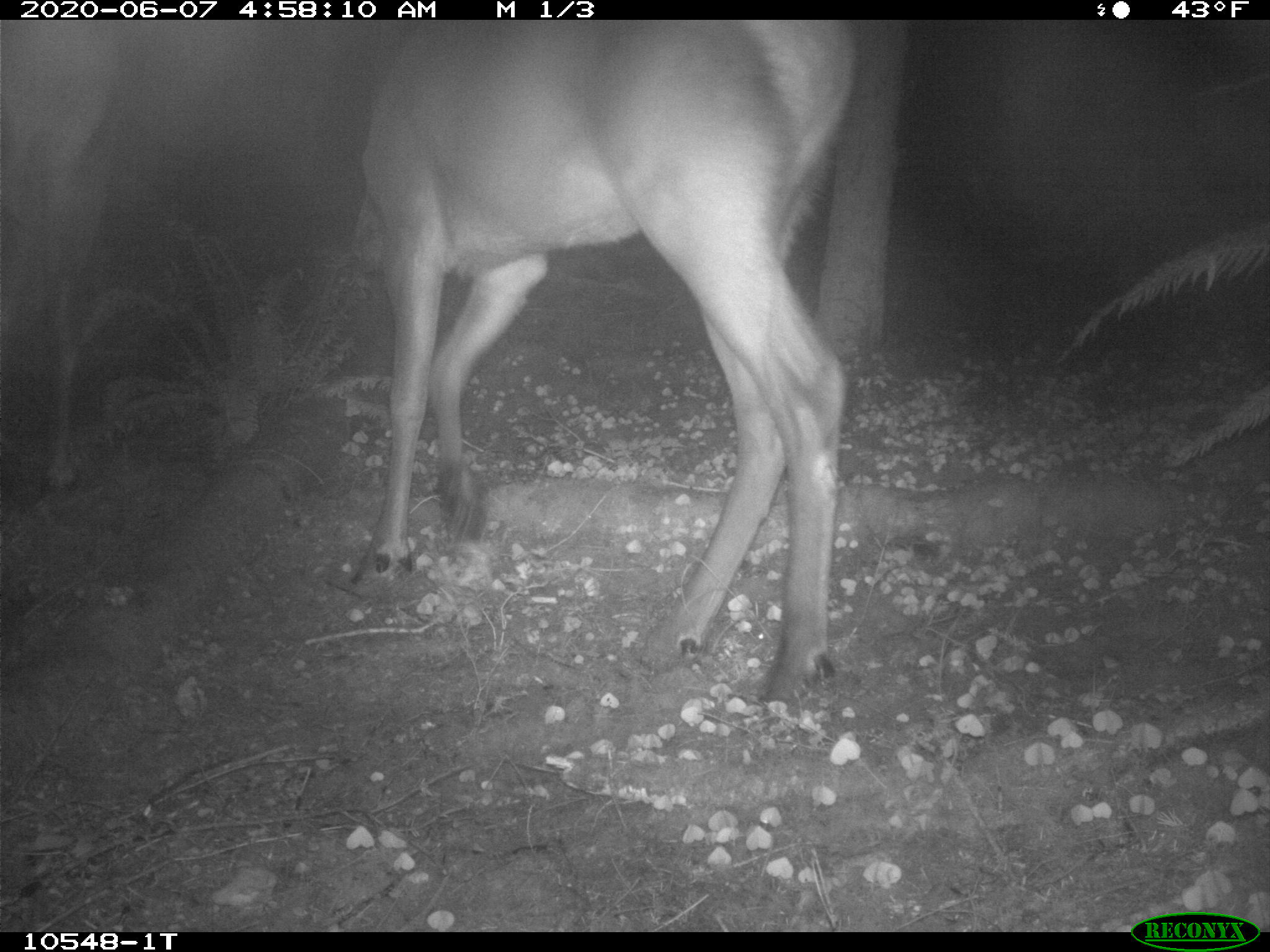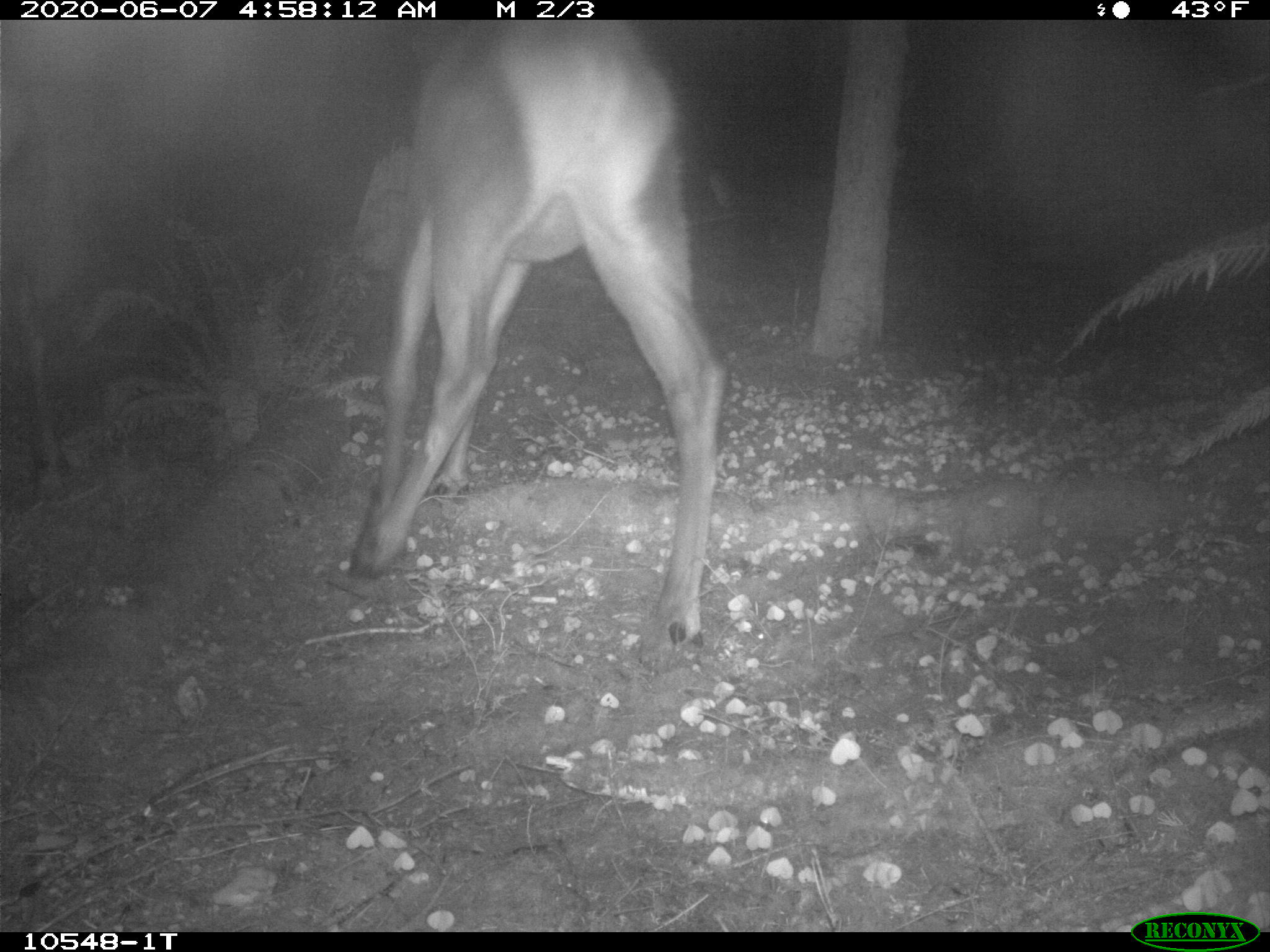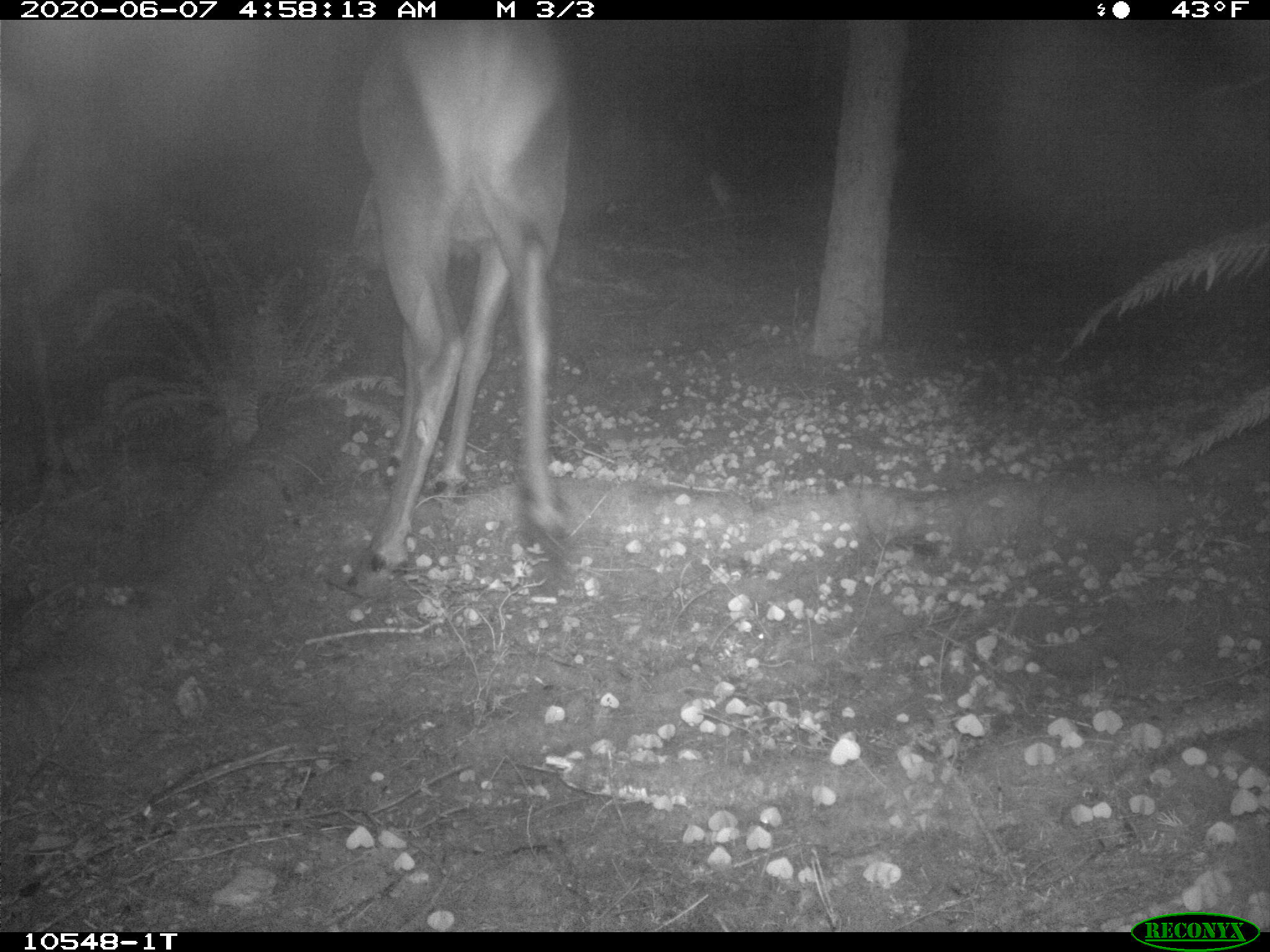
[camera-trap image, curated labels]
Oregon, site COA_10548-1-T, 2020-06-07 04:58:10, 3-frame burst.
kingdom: Animalia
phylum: Chordata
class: Mammalia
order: Artiodactyla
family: Cervidae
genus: Cervus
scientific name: Cervus canadensis roosevelti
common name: roosevelt elk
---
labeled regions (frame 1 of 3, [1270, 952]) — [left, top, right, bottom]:
roosevelt elk: [342, 25, 876, 717]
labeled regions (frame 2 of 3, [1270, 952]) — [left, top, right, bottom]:
roosevelt elk: [333, 27, 737, 664]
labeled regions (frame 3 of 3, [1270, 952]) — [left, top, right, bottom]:
roosevelt elk: [338, 25, 580, 593]